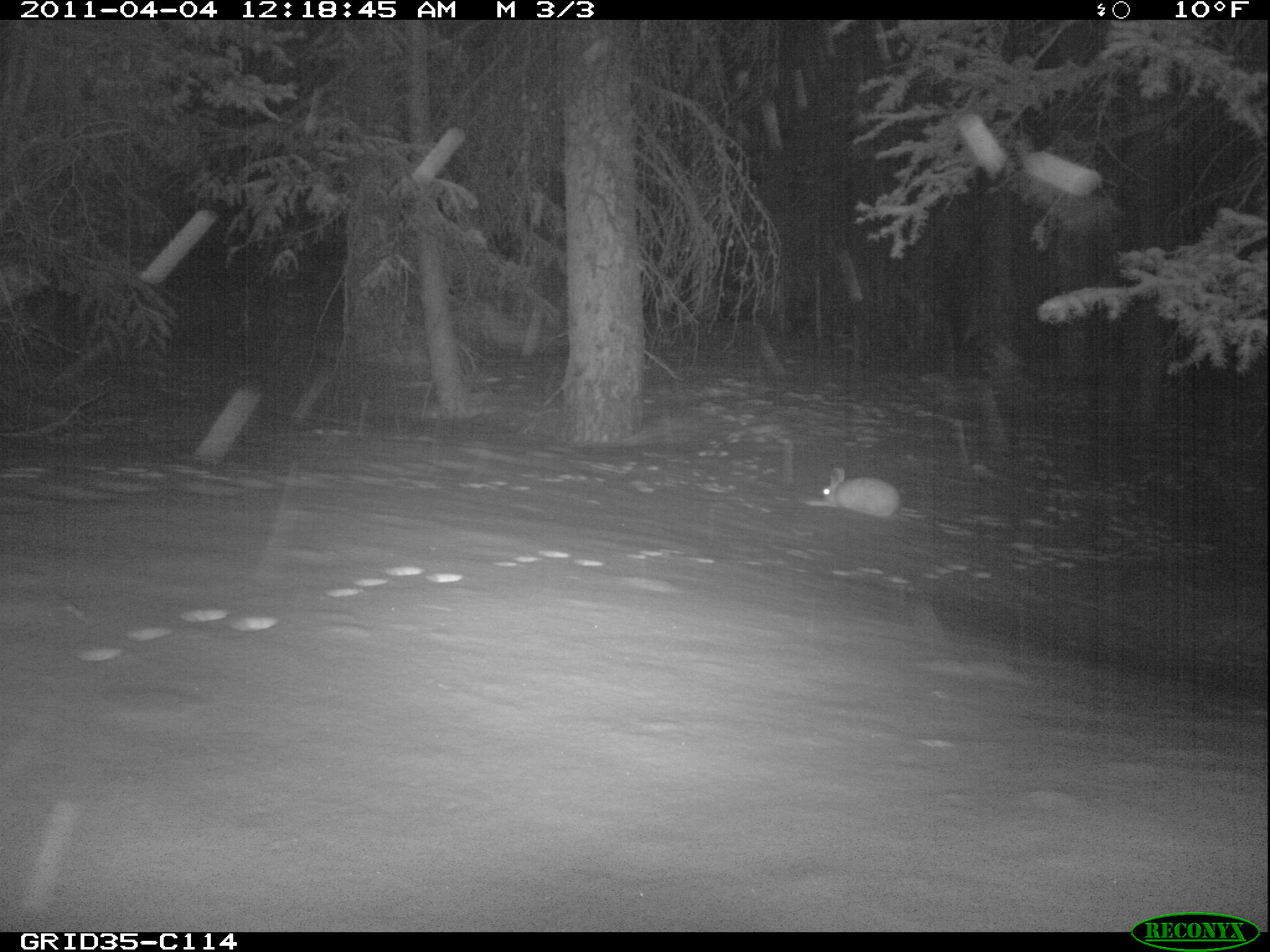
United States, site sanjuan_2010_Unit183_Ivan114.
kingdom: Animalia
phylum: Chordata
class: Mammalia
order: Lagomorpha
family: Leporidae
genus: Lepus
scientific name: Lepus americanus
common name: snowshoe hare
Lepus americanus (snowshoe hare).